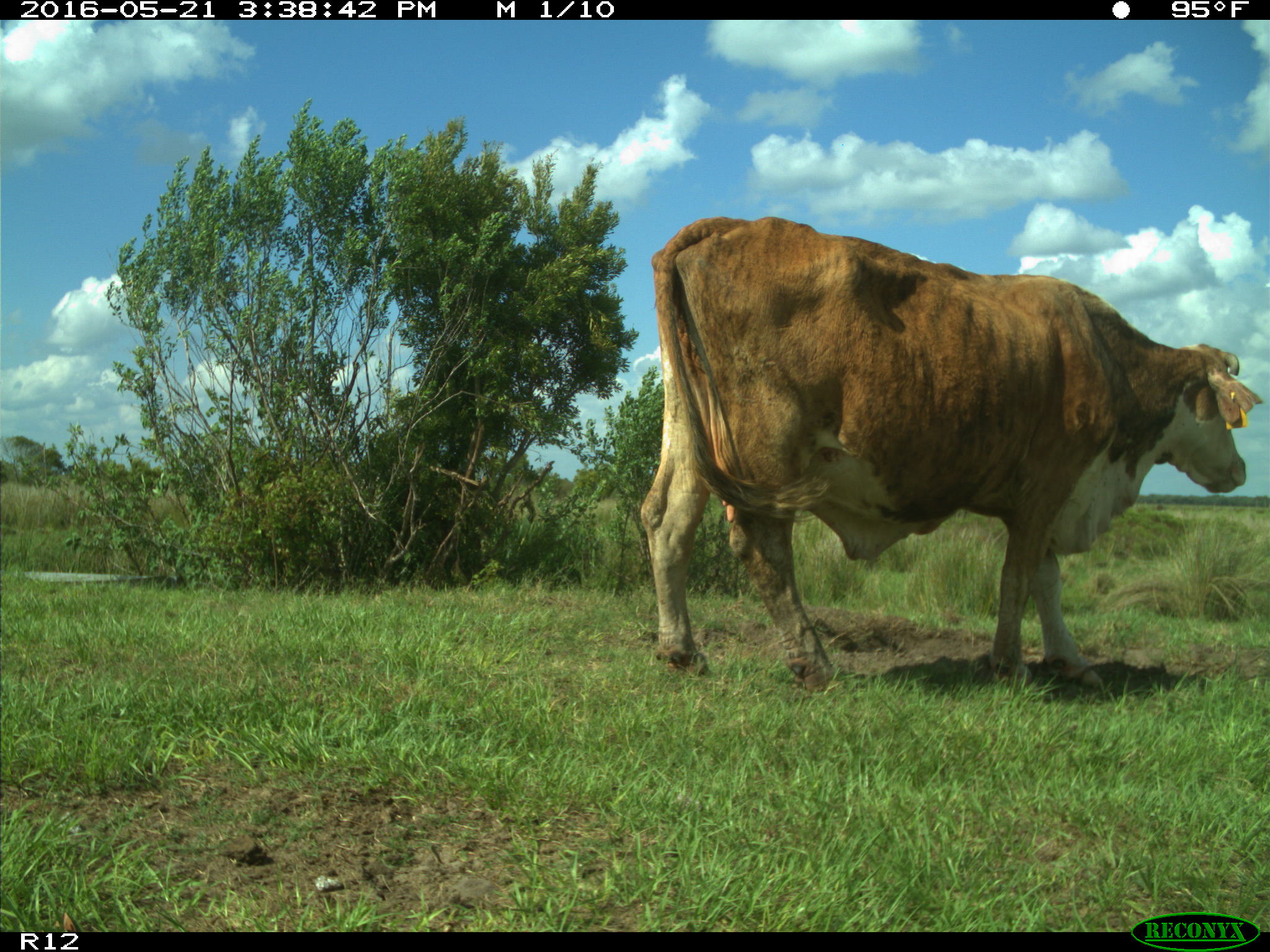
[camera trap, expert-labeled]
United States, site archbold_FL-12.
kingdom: Animalia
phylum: Chordata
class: Mammalia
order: Artiodactyla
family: Bovidae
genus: Bos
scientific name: Bos taurus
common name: domestic cow